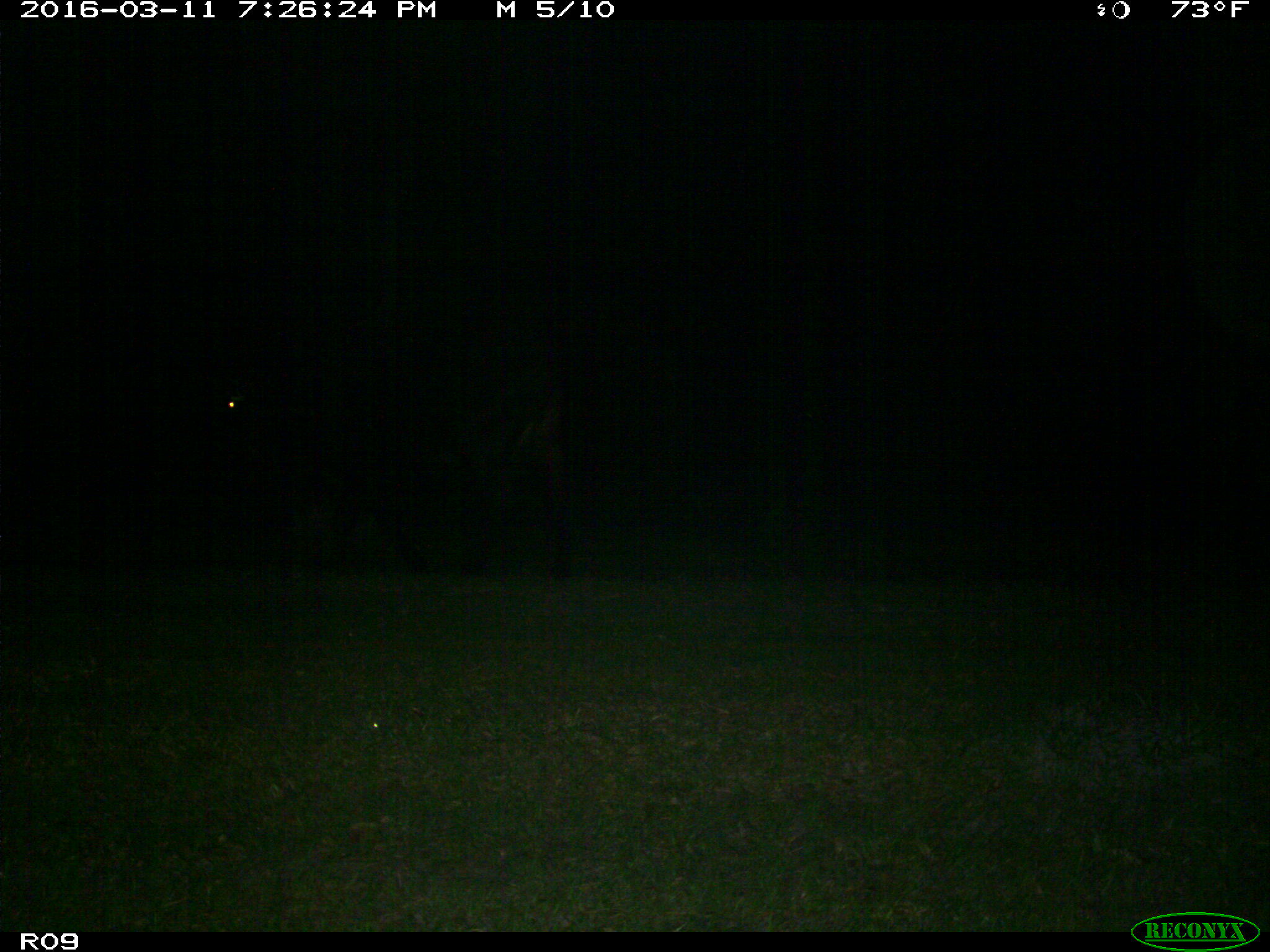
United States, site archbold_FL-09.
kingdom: Animalia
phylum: Chordata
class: Mammalia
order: Artiodactyla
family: Bovidae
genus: Bos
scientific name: Bos taurus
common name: domestic cow